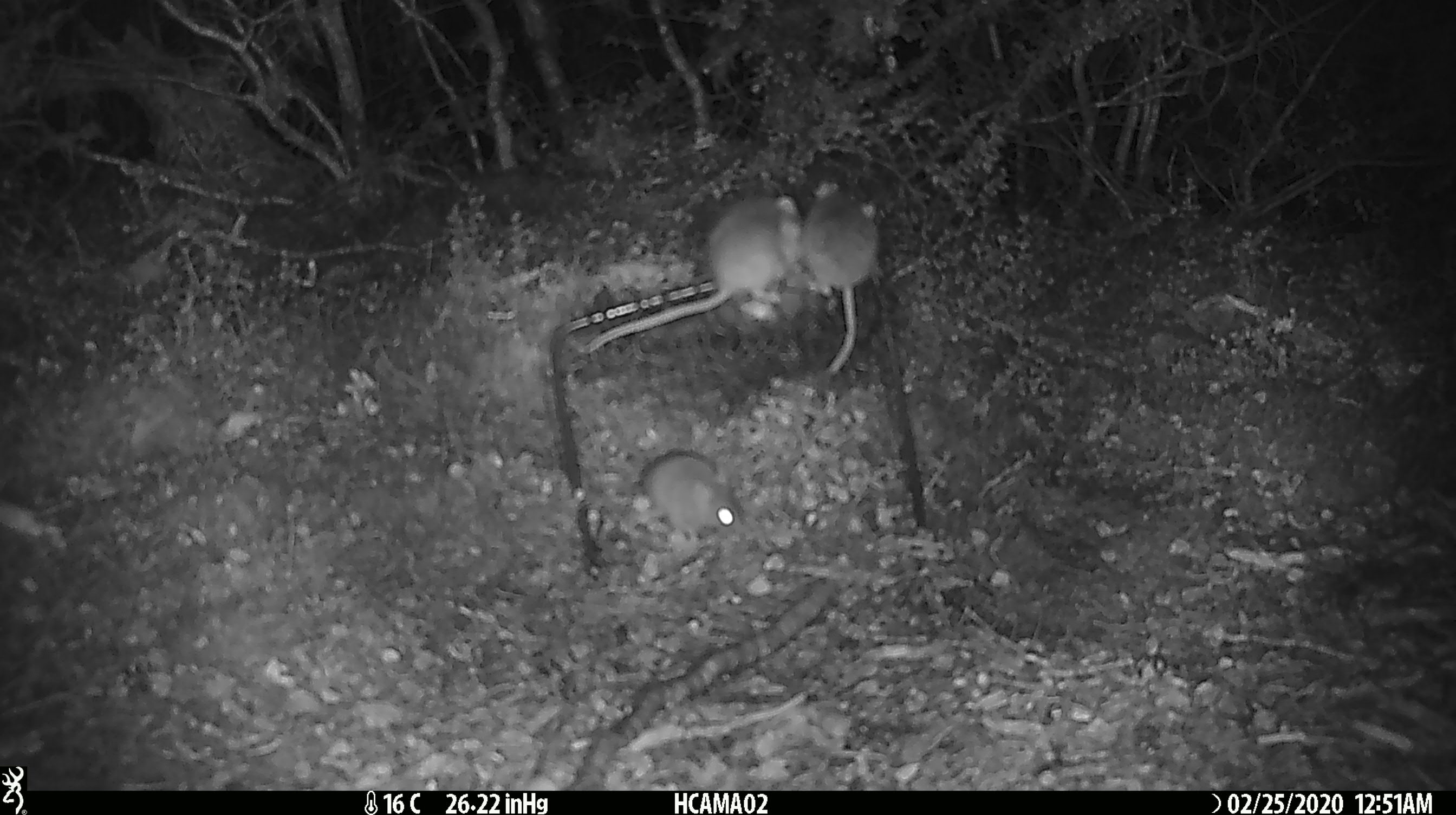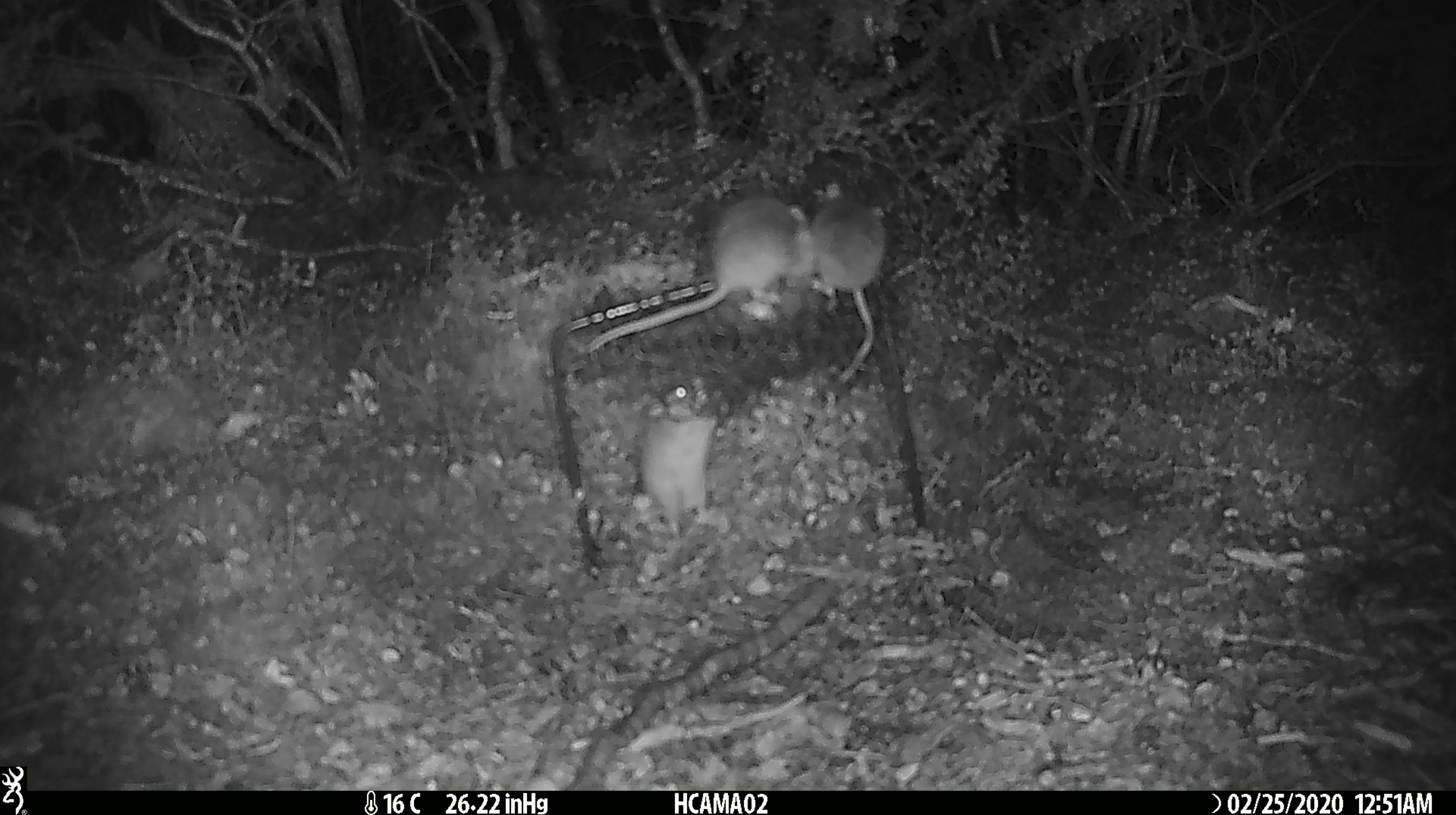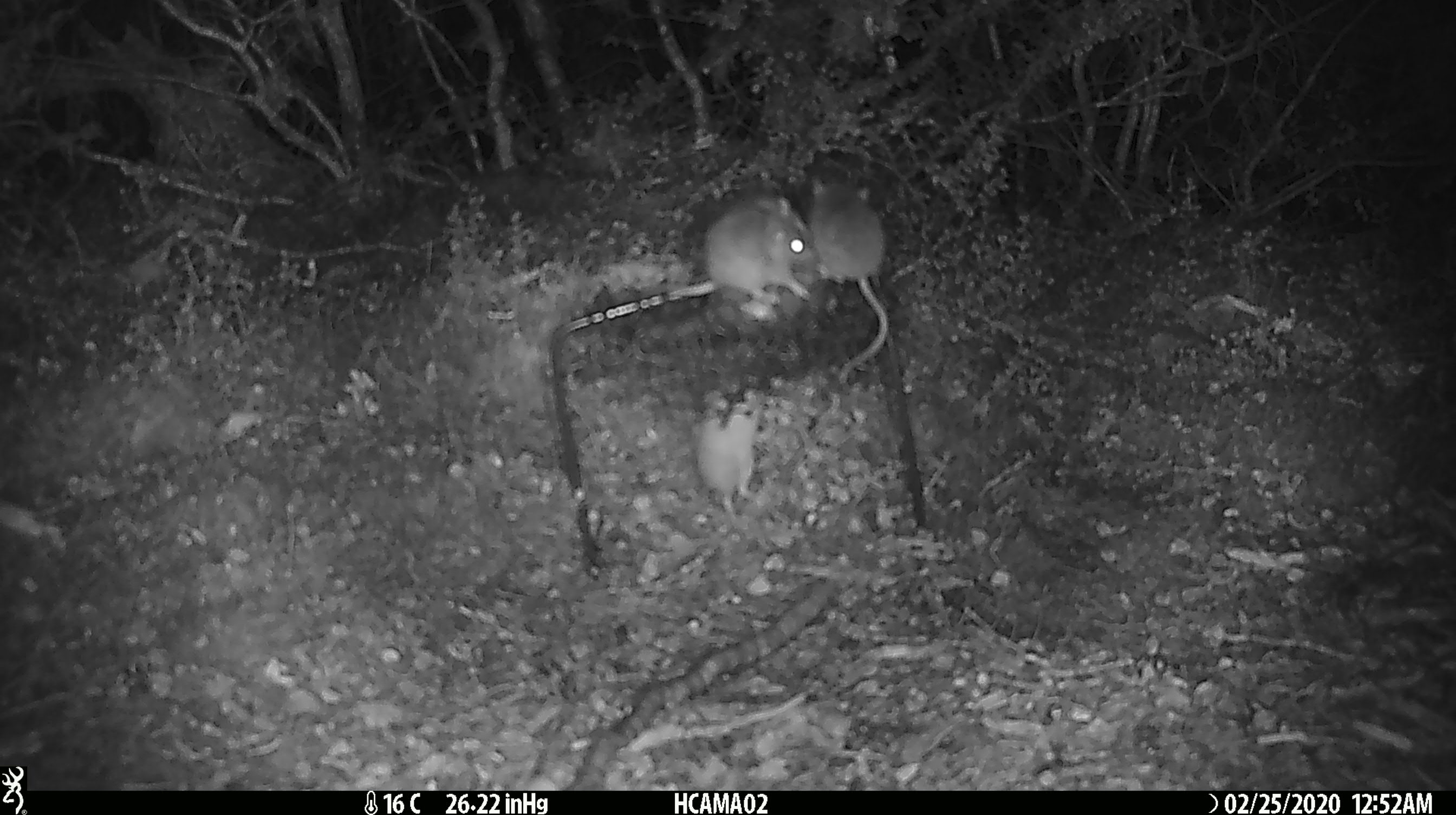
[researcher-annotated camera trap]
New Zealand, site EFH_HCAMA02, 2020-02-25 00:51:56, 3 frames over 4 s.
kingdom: Animalia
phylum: Chordata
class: Mammalia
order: Rodentia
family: Muridae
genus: Mus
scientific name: Mus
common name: mouse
Mouse (Mus).